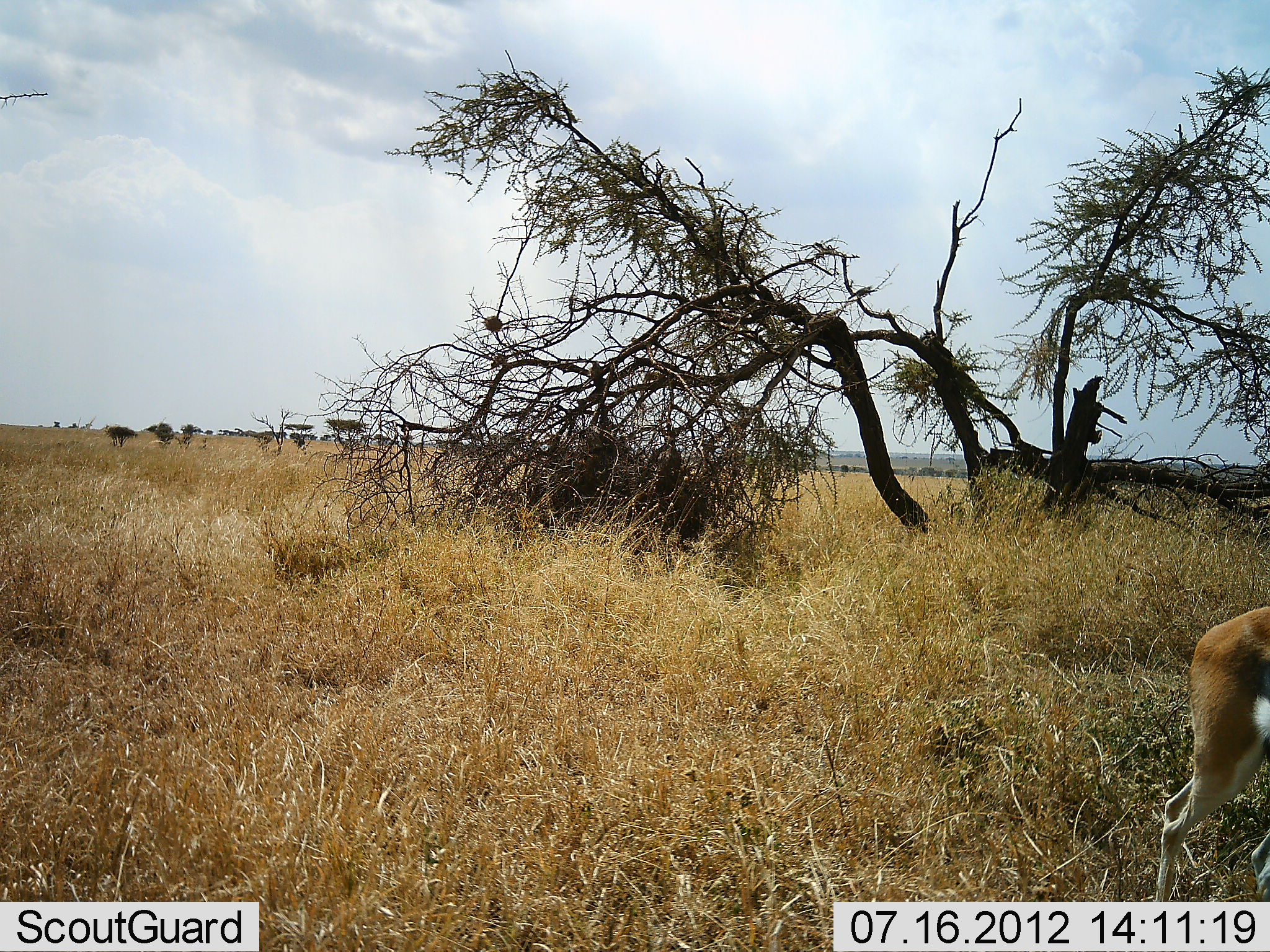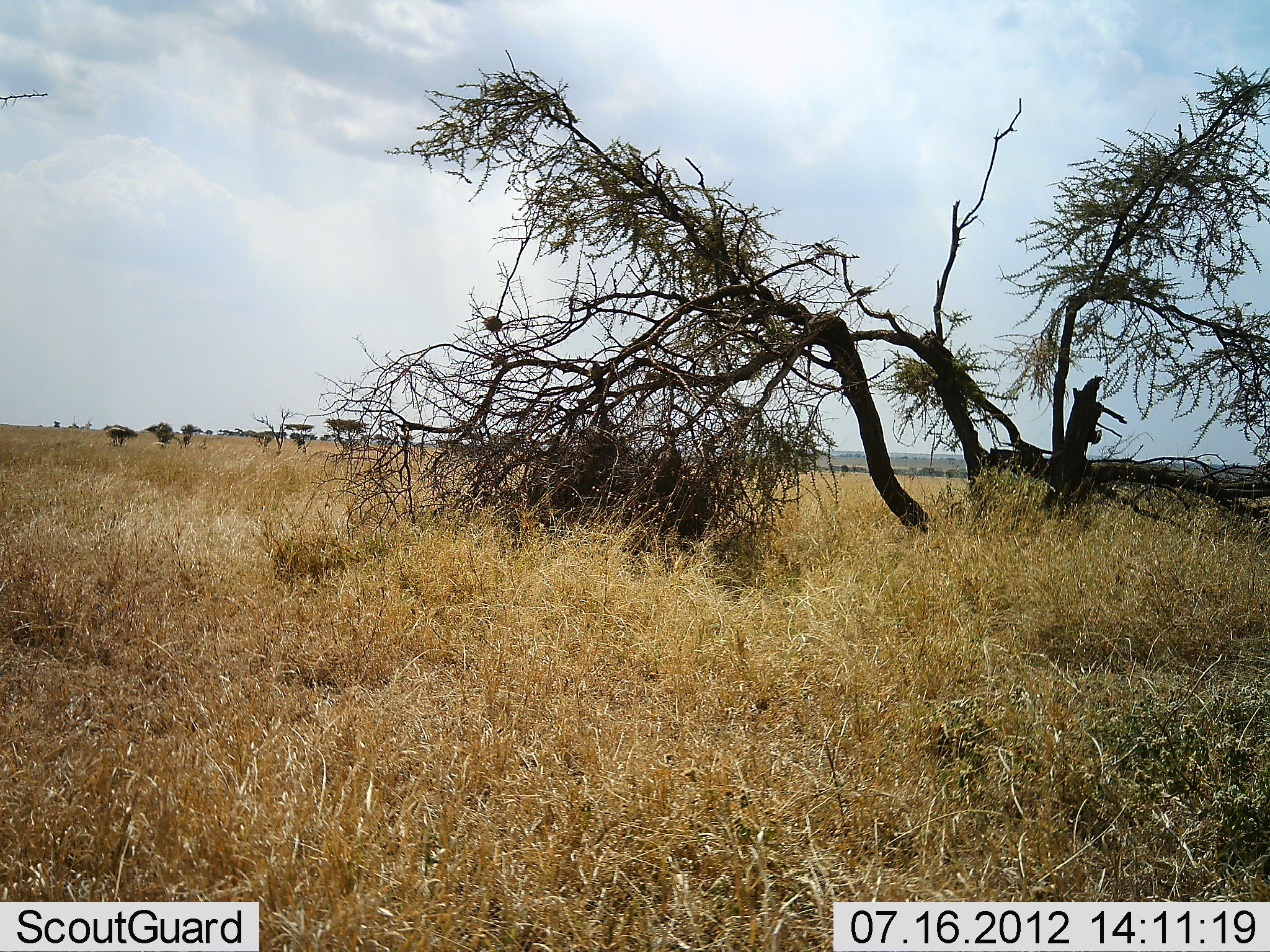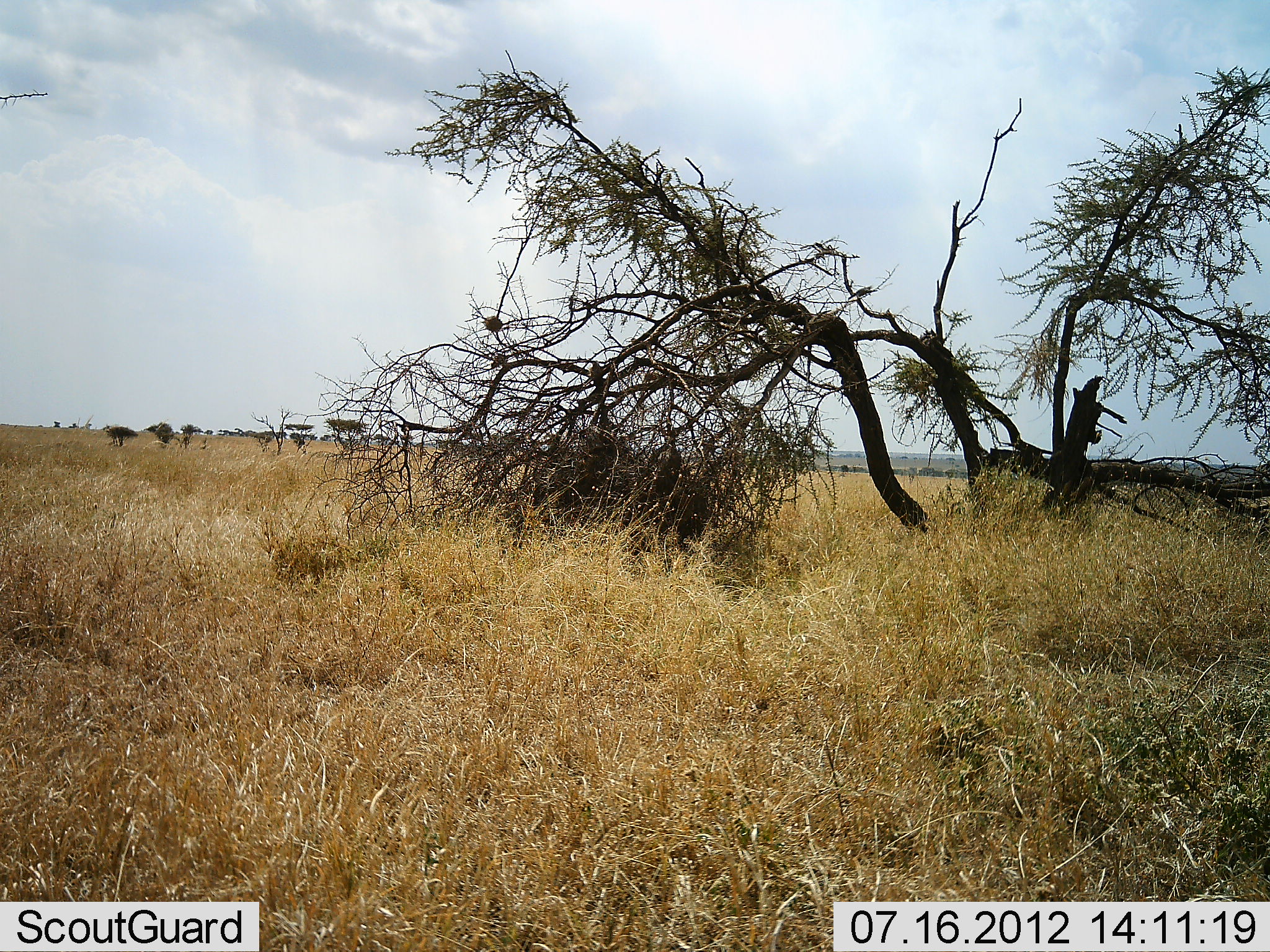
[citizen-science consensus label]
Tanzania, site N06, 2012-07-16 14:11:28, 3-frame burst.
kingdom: Animalia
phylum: Chordata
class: Mammalia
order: Artiodactyla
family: Bovidae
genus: Eudorcas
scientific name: Eudorcas thomsonii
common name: thomson's gazelle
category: gazellethomsons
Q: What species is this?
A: Gazellethomsons (thomson's gazelle) (Eudorcas thomsonii).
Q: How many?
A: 1.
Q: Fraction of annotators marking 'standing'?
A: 0%.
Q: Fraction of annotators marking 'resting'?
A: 0%.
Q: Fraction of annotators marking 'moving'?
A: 100%.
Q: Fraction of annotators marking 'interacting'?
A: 0%.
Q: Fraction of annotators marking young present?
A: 0%.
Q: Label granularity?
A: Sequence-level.